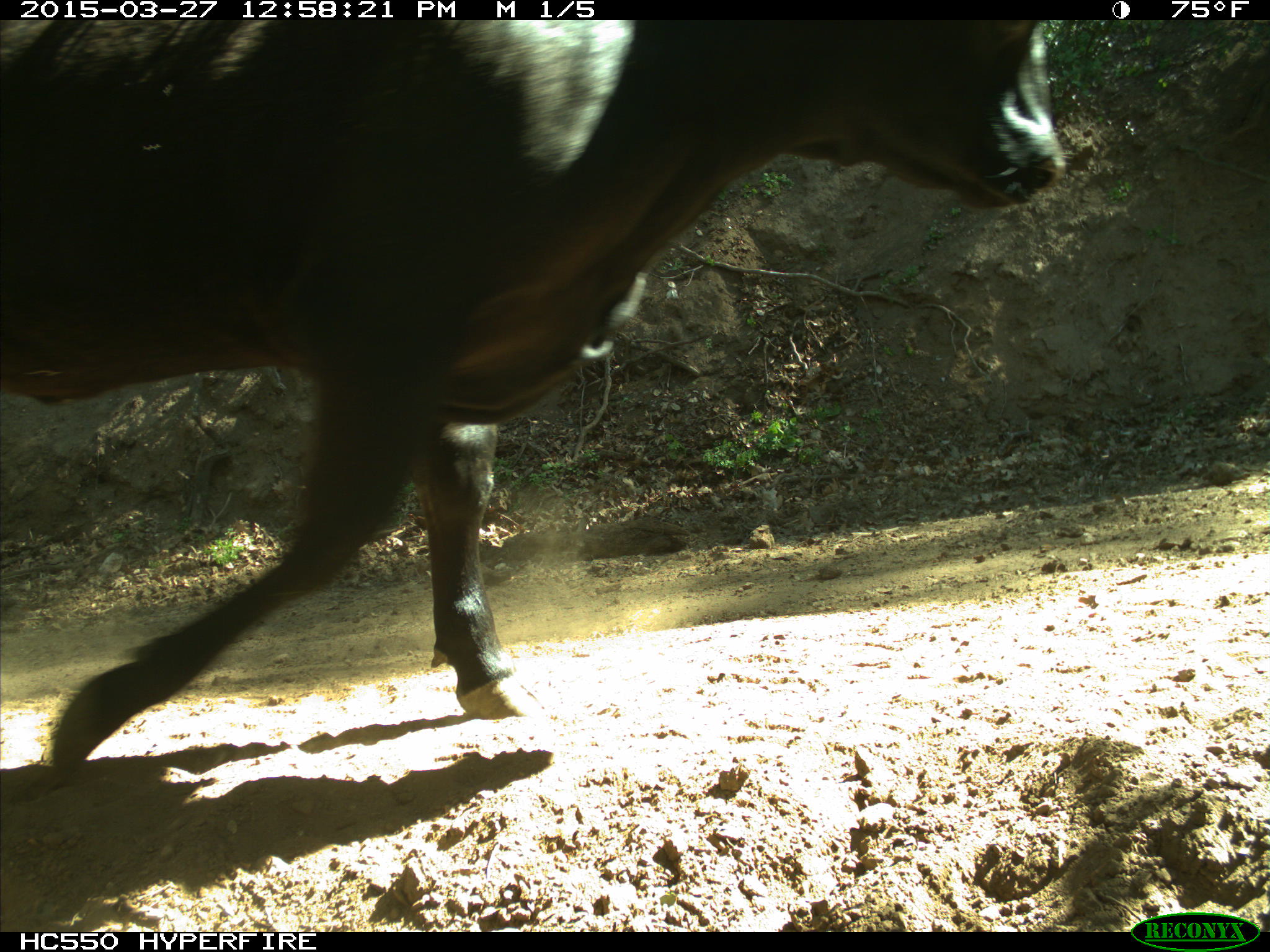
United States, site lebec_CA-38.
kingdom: Animalia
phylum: Chordata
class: Mammalia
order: Artiodactyla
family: Bovidae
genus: Bos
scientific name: Bos taurus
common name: domestic cow